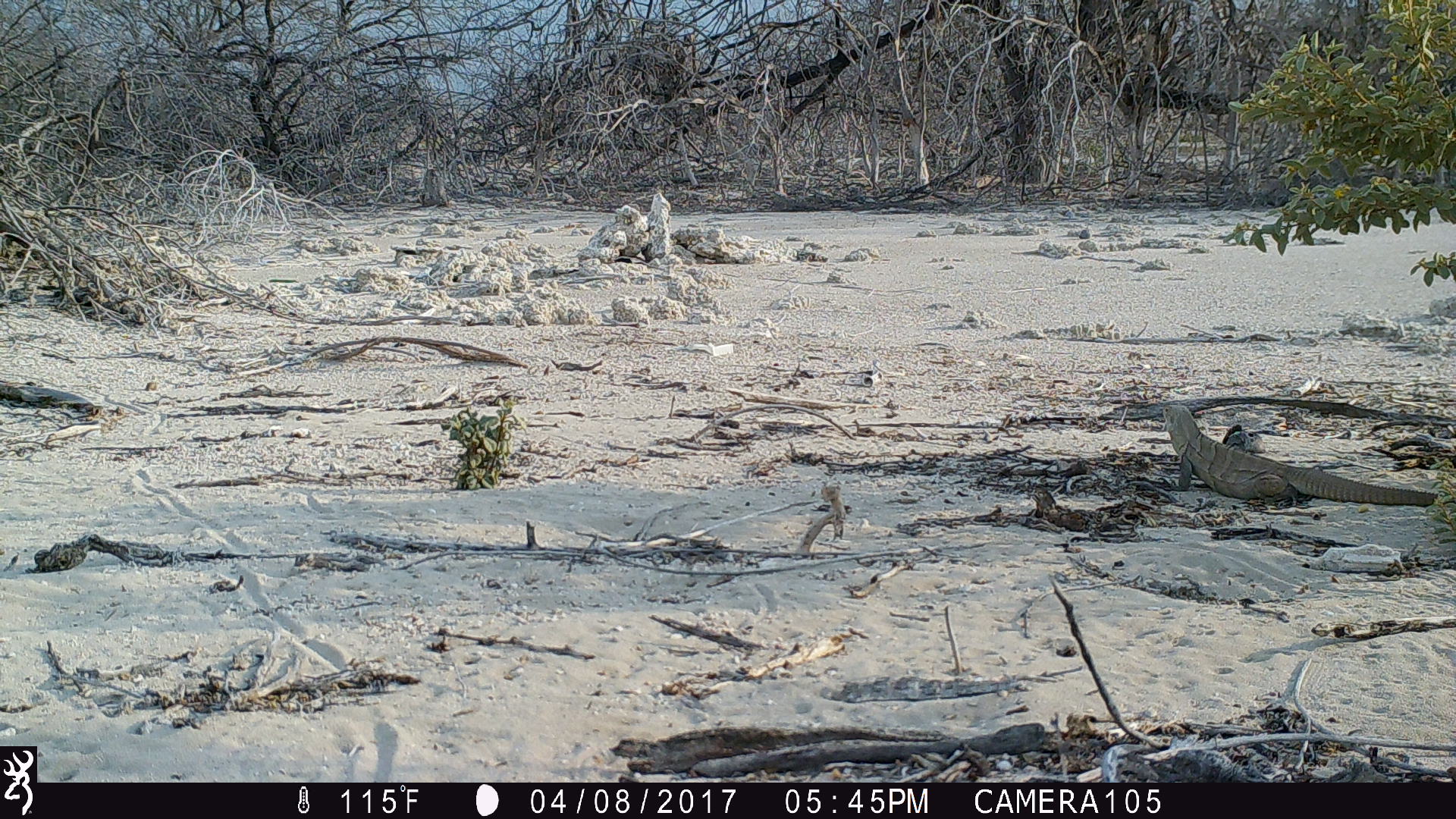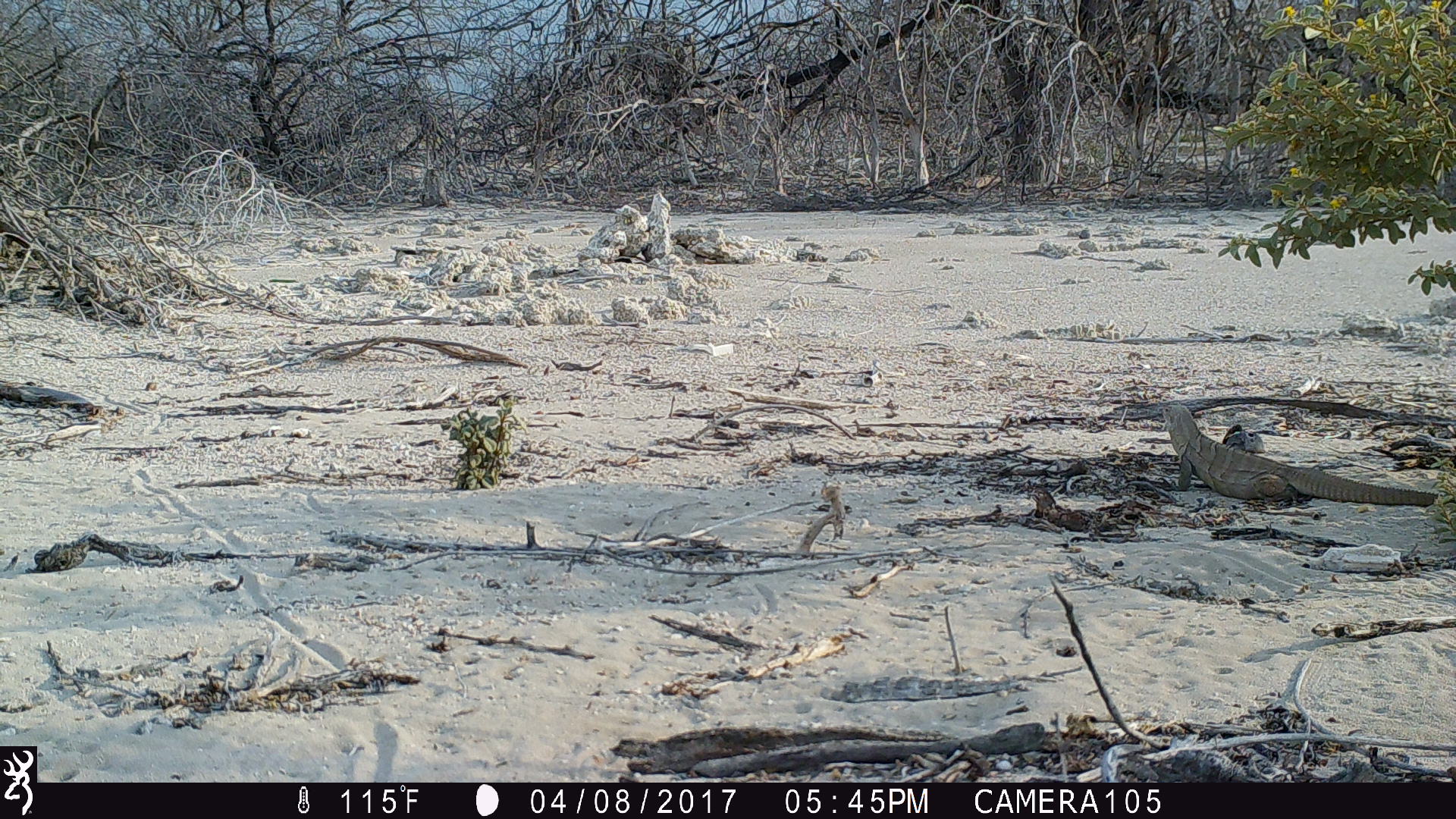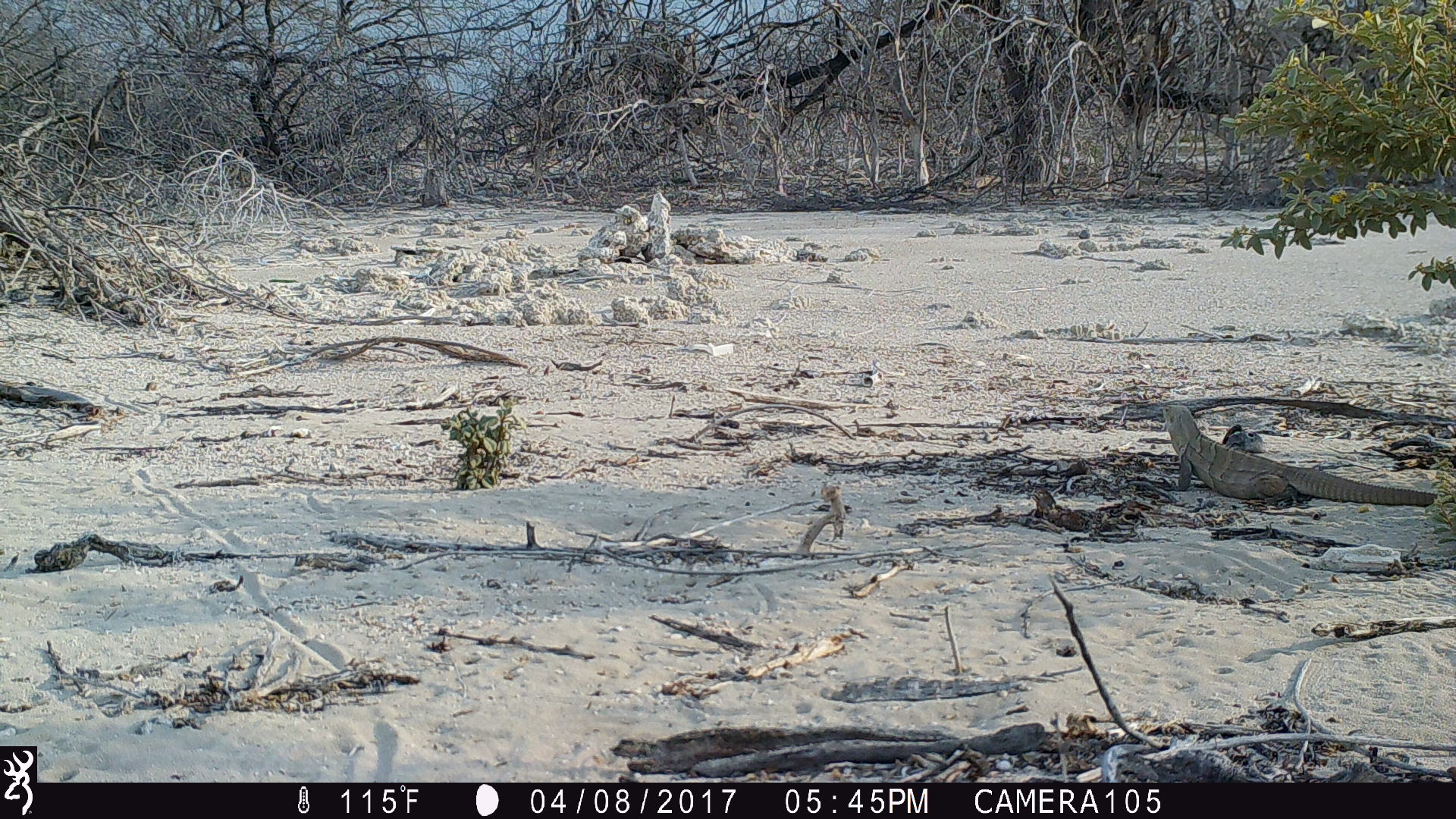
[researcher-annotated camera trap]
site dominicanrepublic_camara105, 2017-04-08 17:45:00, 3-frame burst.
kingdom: Animalia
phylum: Chordata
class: Reptilia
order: Squamata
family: Iguanidae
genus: Iguana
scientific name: Iguana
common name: typical iguanas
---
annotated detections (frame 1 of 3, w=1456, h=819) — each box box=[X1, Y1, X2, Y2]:
iguana: box=[1157, 401, 1456, 513]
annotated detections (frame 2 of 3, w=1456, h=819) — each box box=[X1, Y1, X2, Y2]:
iguana: box=[1159, 400, 1439, 518]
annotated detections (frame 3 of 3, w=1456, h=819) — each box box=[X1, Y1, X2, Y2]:
iguana: box=[1155, 406, 1434, 508]